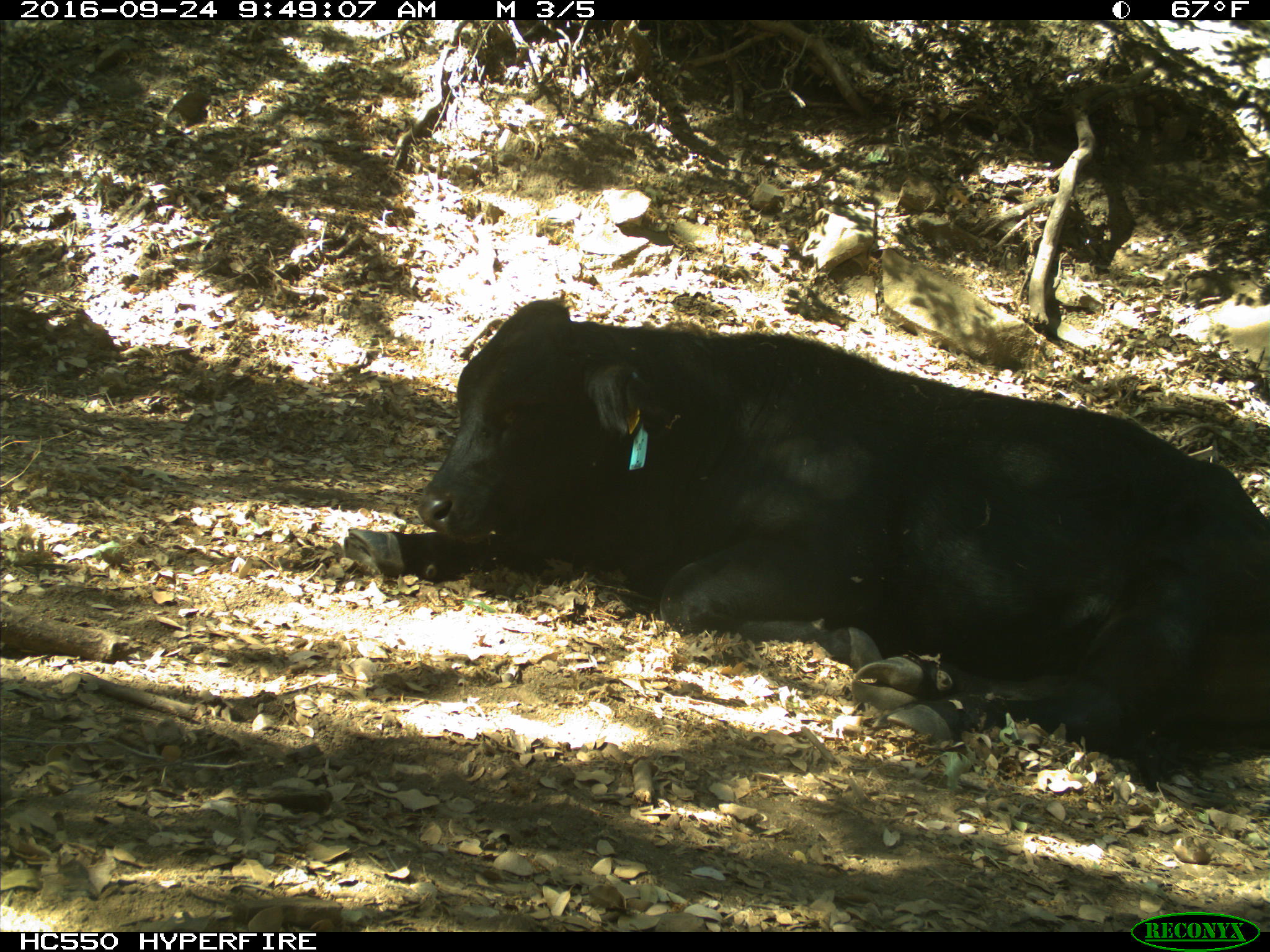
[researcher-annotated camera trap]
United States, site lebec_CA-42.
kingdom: Animalia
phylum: Chordata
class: Mammalia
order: Artiodactyla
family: Bovidae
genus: Bos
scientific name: Bos taurus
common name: domestic cow